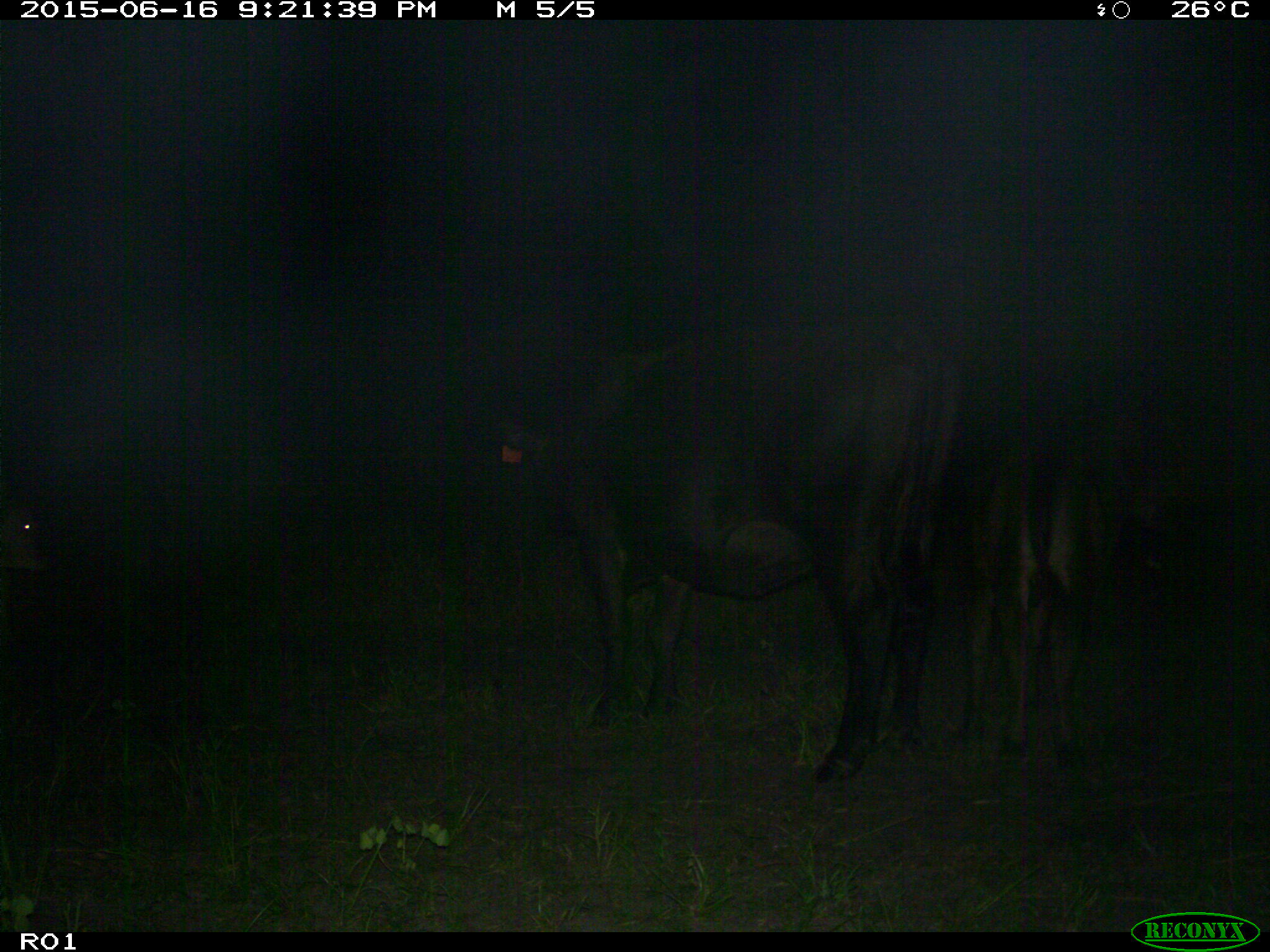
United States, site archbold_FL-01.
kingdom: Animalia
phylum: Chordata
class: Mammalia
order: Artiodactyla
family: Bovidae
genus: Bos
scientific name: Bos taurus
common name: domestic cow